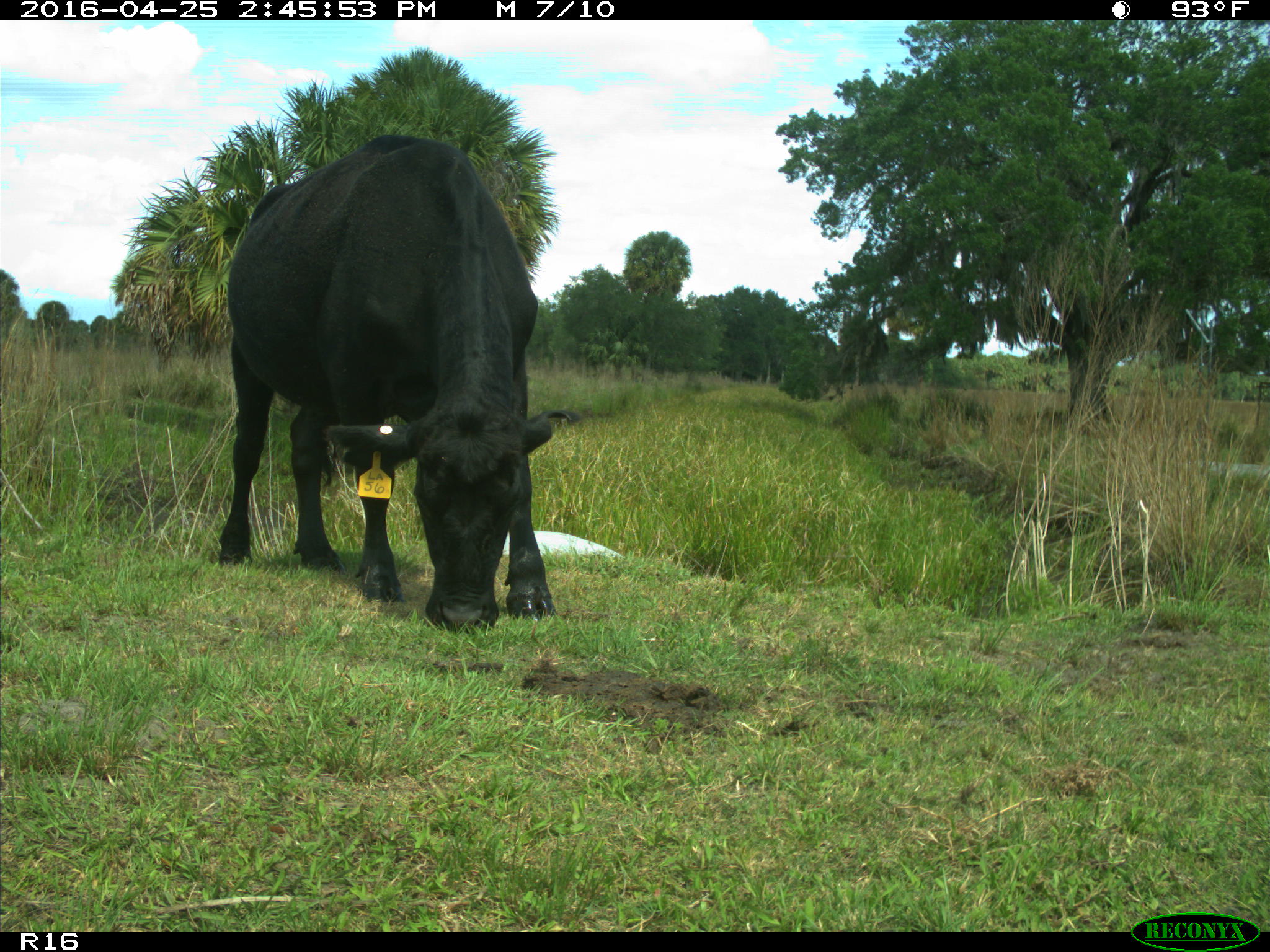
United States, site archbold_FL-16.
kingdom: Animalia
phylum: Chordata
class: Mammalia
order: Artiodactyla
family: Bovidae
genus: Bos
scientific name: Bos taurus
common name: domestic cow